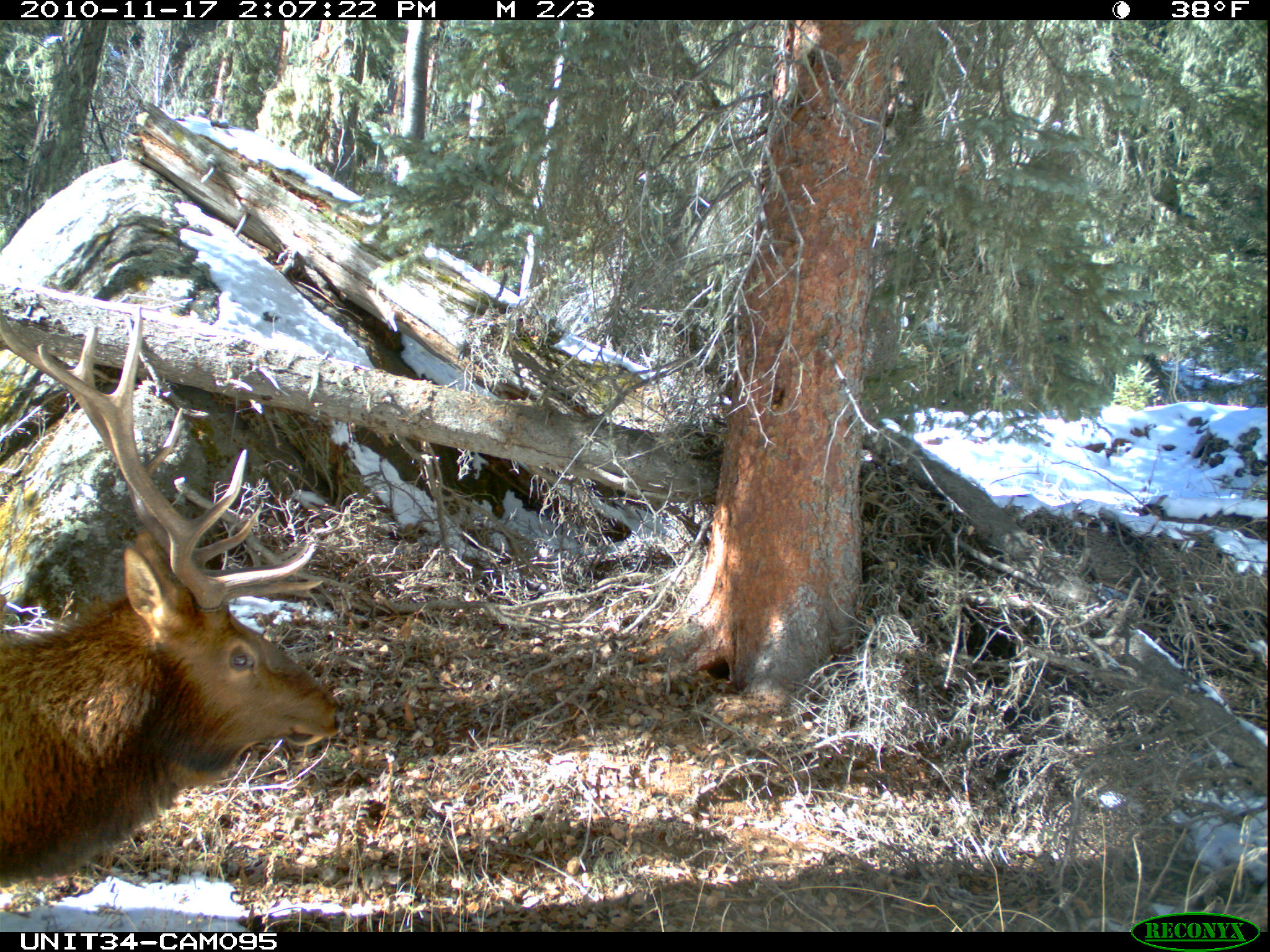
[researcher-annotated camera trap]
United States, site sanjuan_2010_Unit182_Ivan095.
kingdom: Animalia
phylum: Chordata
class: Mammalia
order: Artiodactyla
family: Cervidae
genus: Cervus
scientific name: Cervus elaphus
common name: red deer